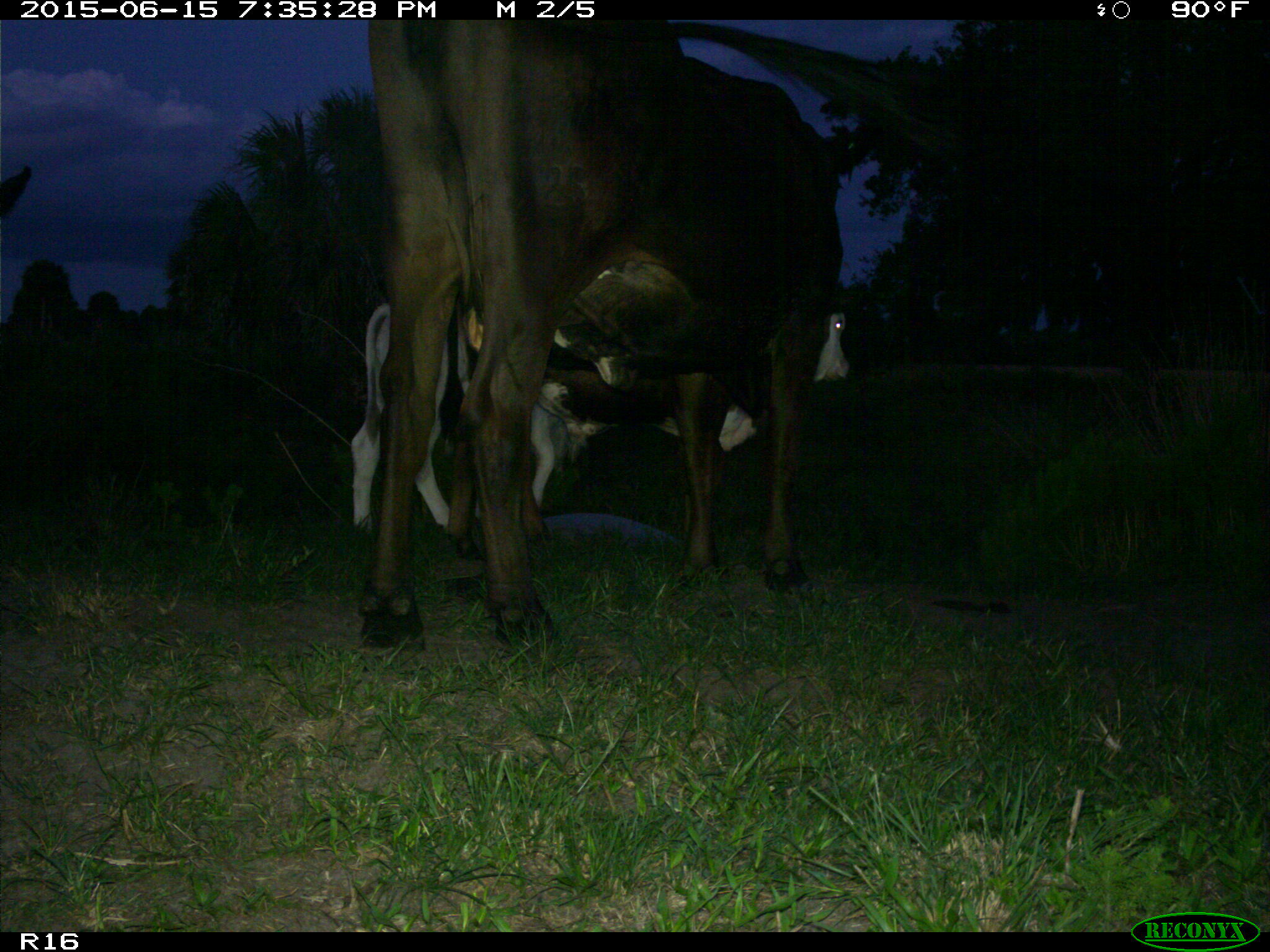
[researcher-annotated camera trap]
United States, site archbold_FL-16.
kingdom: Animalia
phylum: Chordata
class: Mammalia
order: Artiodactyla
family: Bovidae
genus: Bos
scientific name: Bos taurus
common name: domestic cow